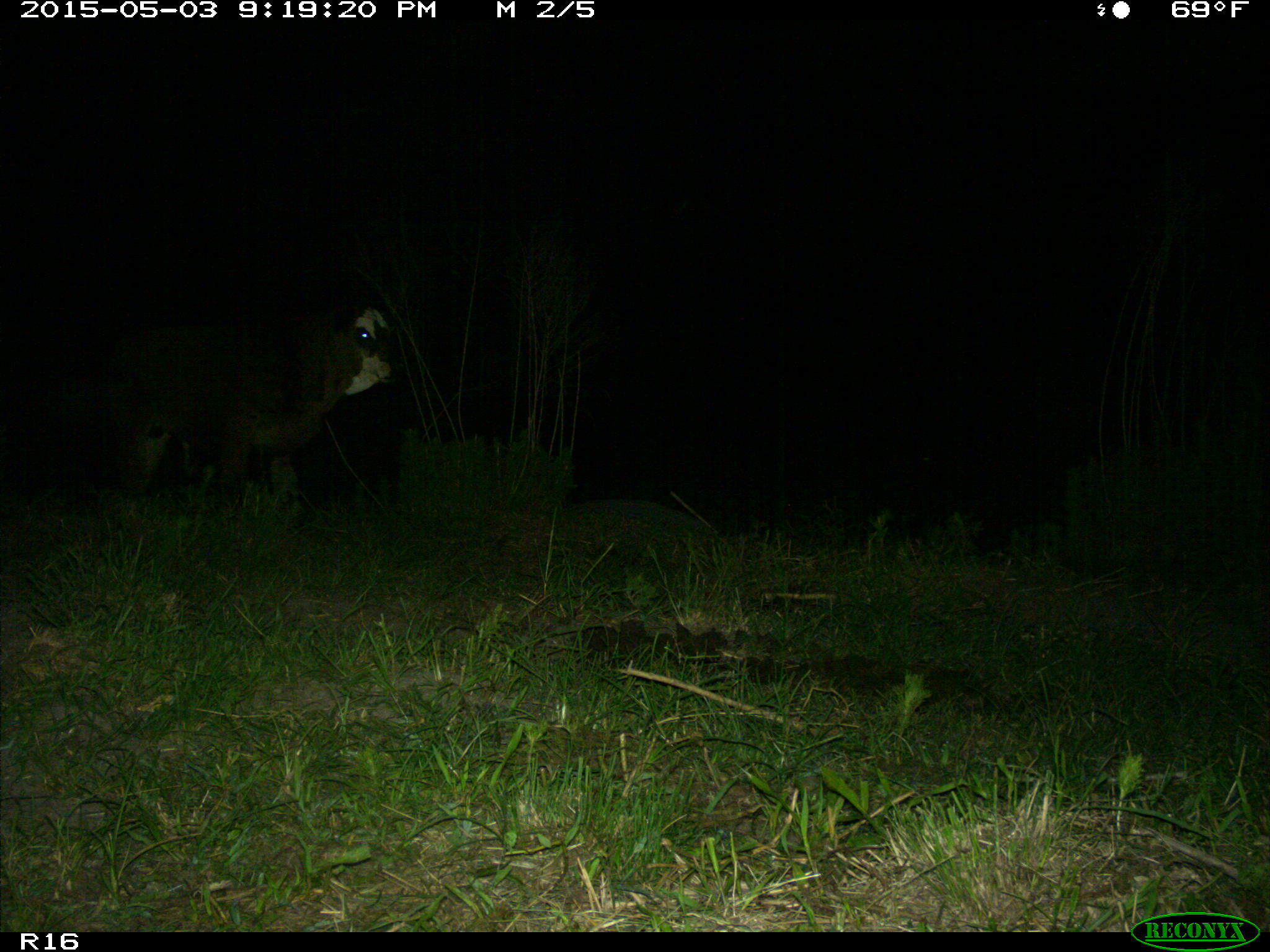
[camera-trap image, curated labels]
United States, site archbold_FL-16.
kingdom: Animalia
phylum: Chordata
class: Mammalia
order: Artiodactyla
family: Bovidae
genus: Bos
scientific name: Bos taurus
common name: domestic cow